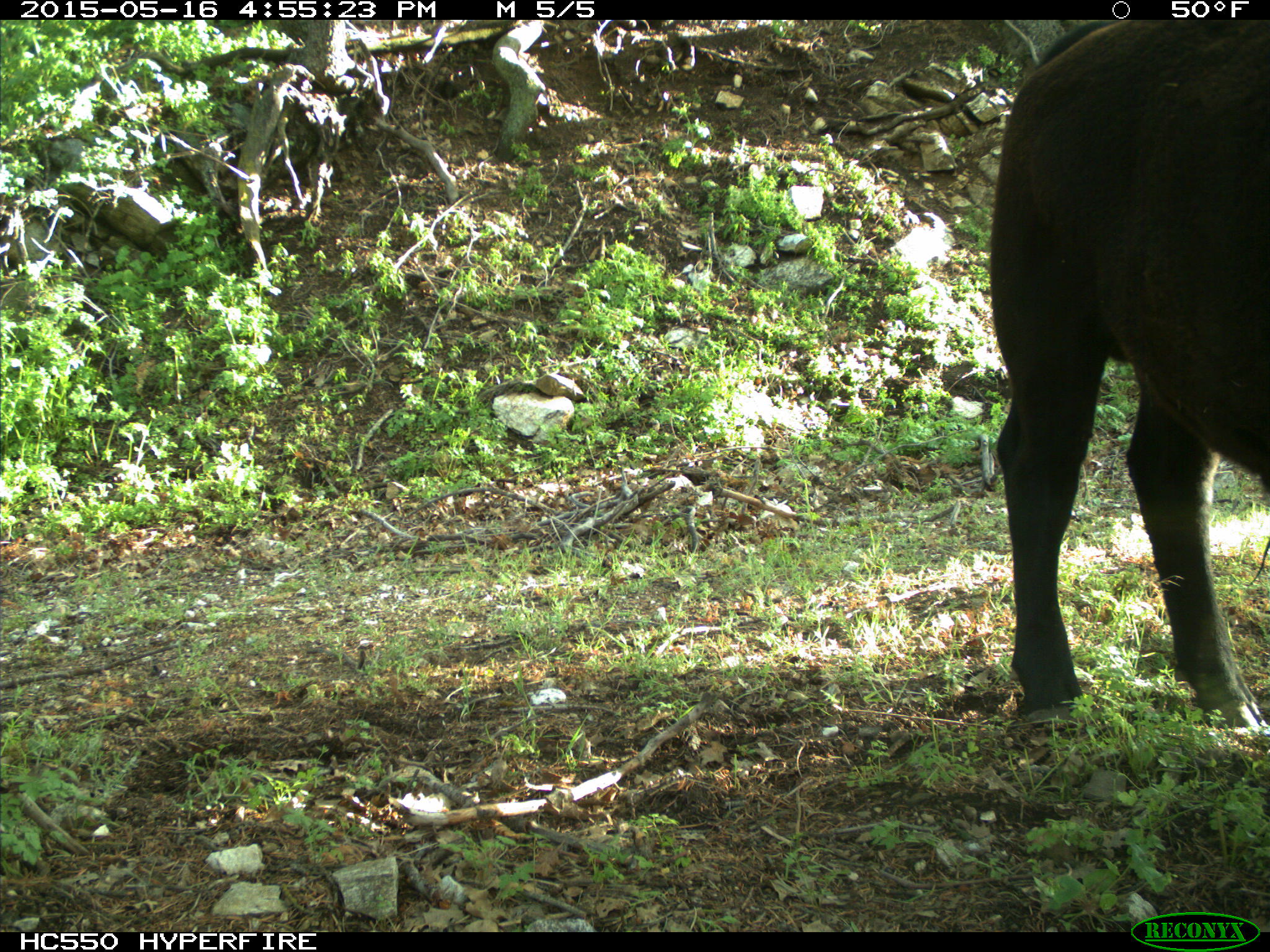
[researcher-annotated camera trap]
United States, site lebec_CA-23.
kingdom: Animalia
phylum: Chordata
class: Mammalia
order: Artiodactyla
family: Bovidae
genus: Bos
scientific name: Bos taurus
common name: domestic cow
Bos taurus (domestic cow).